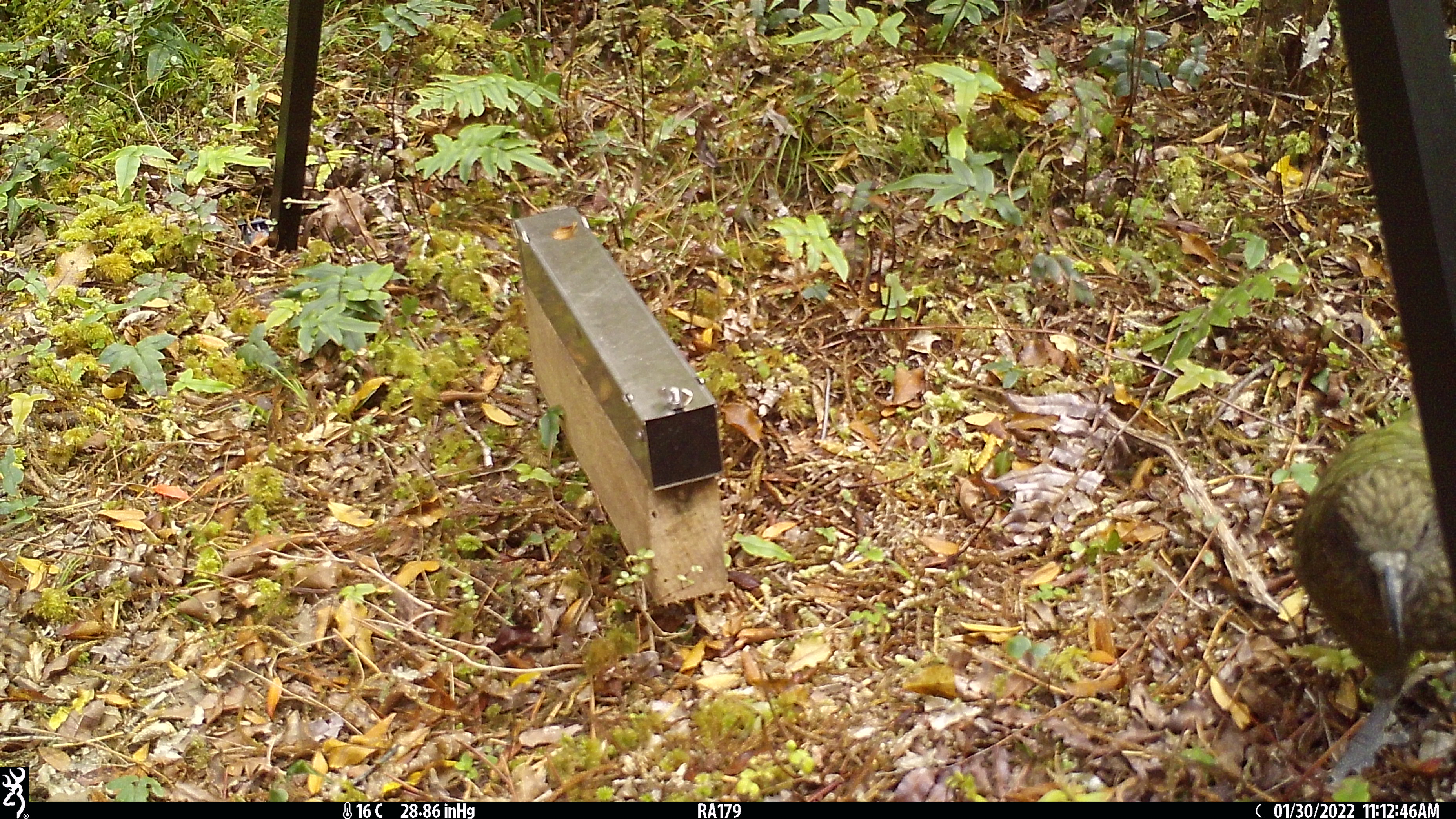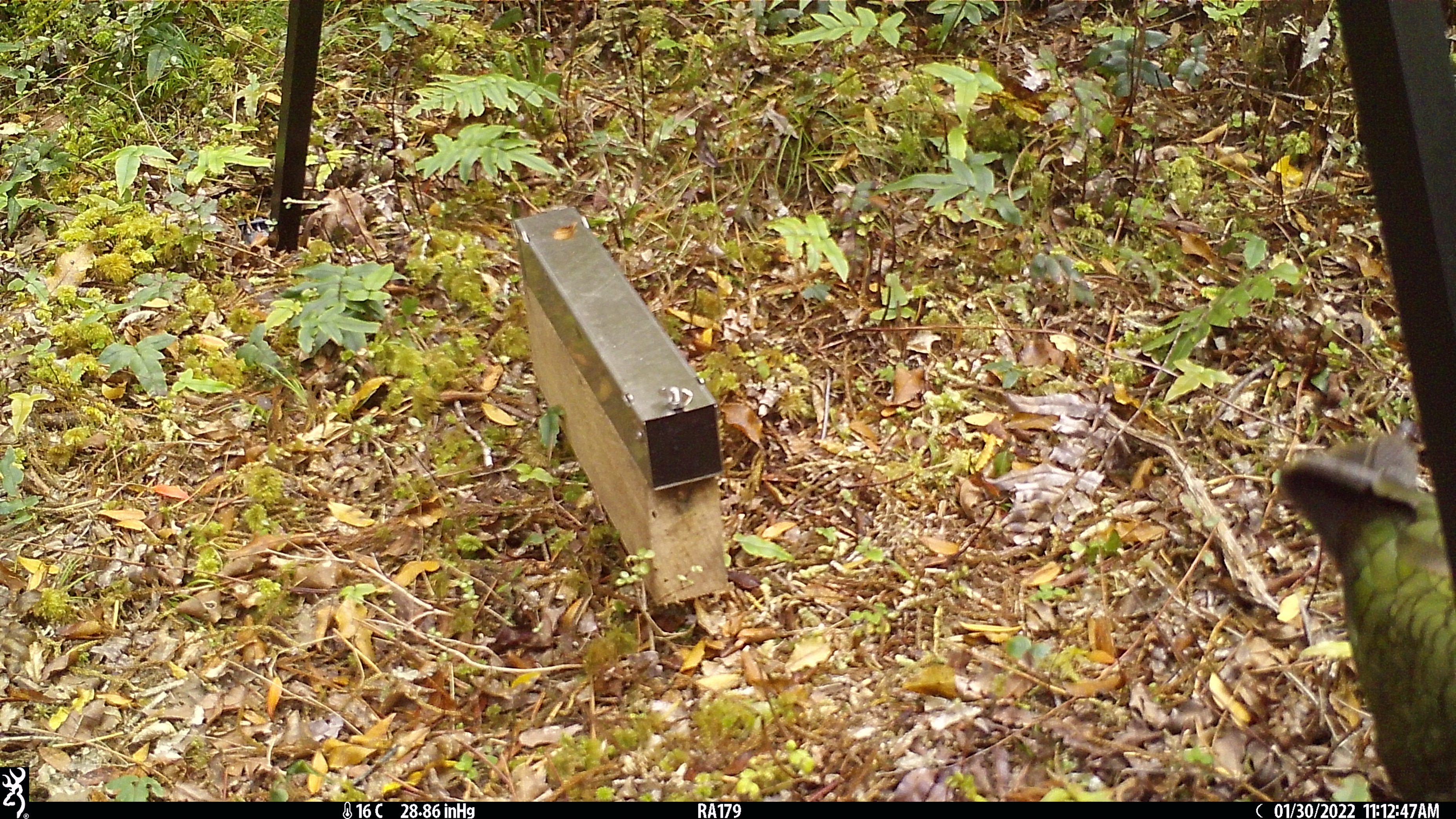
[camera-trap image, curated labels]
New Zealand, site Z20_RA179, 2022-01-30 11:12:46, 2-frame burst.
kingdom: Animalia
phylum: Chordata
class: Aves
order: Psittaciformes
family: Strigopidae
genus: Nestor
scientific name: Nestor notabilis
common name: kea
Kea (Nestor notabilis).